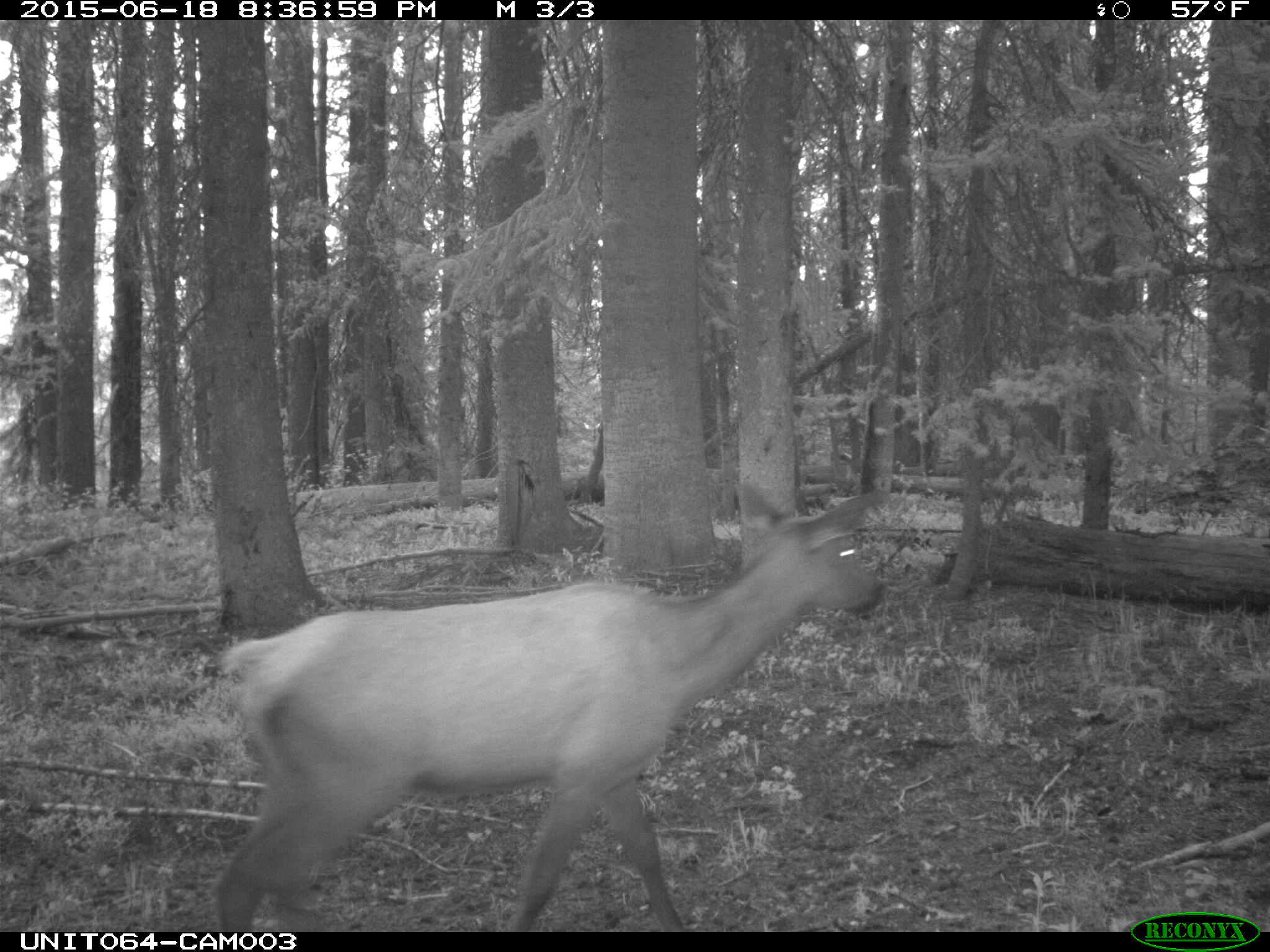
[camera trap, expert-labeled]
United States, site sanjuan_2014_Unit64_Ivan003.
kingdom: Animalia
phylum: Chordata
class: Mammalia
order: Artiodactyla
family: Cervidae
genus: Cervus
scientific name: Cervus elaphus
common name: red deer